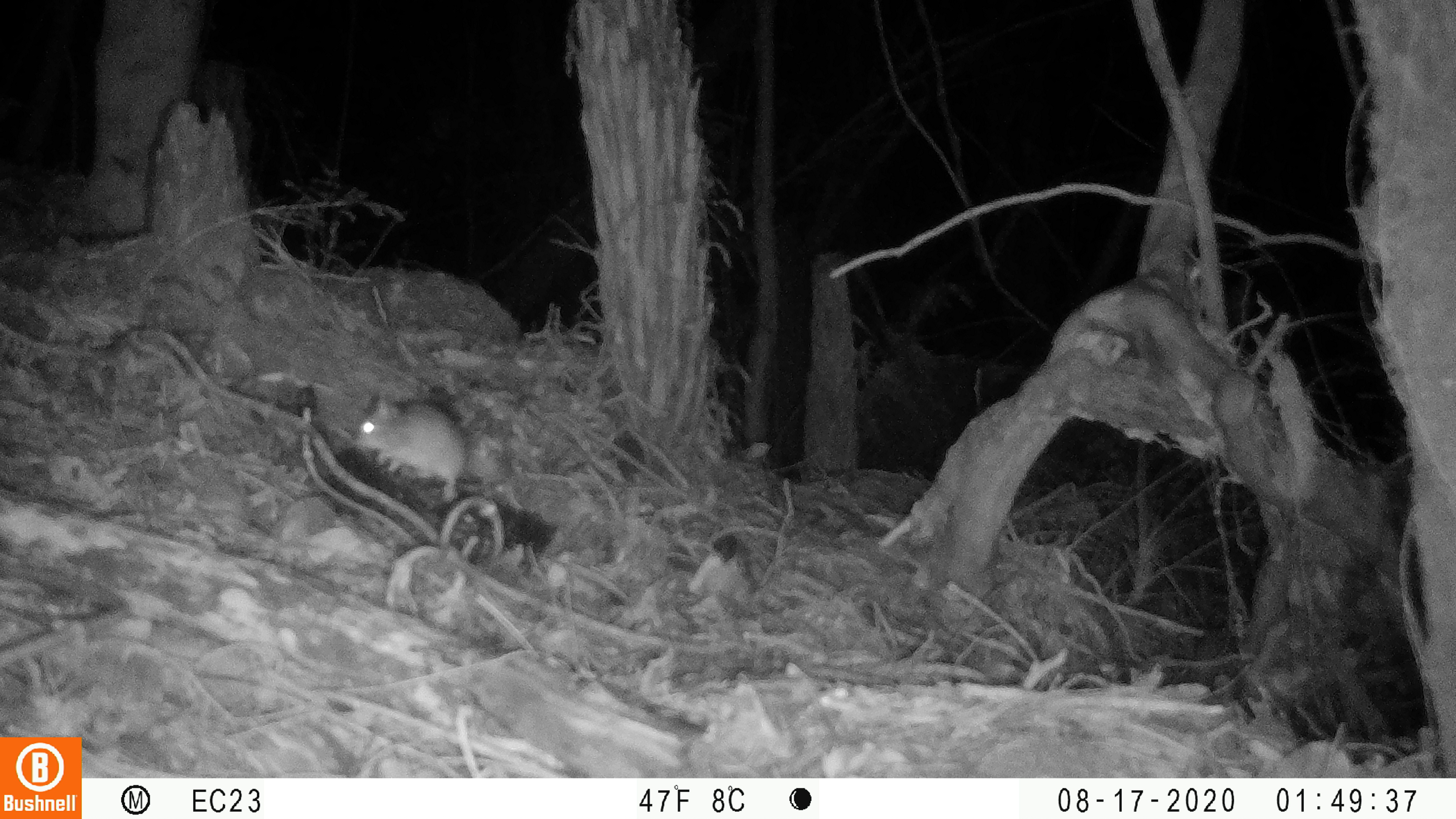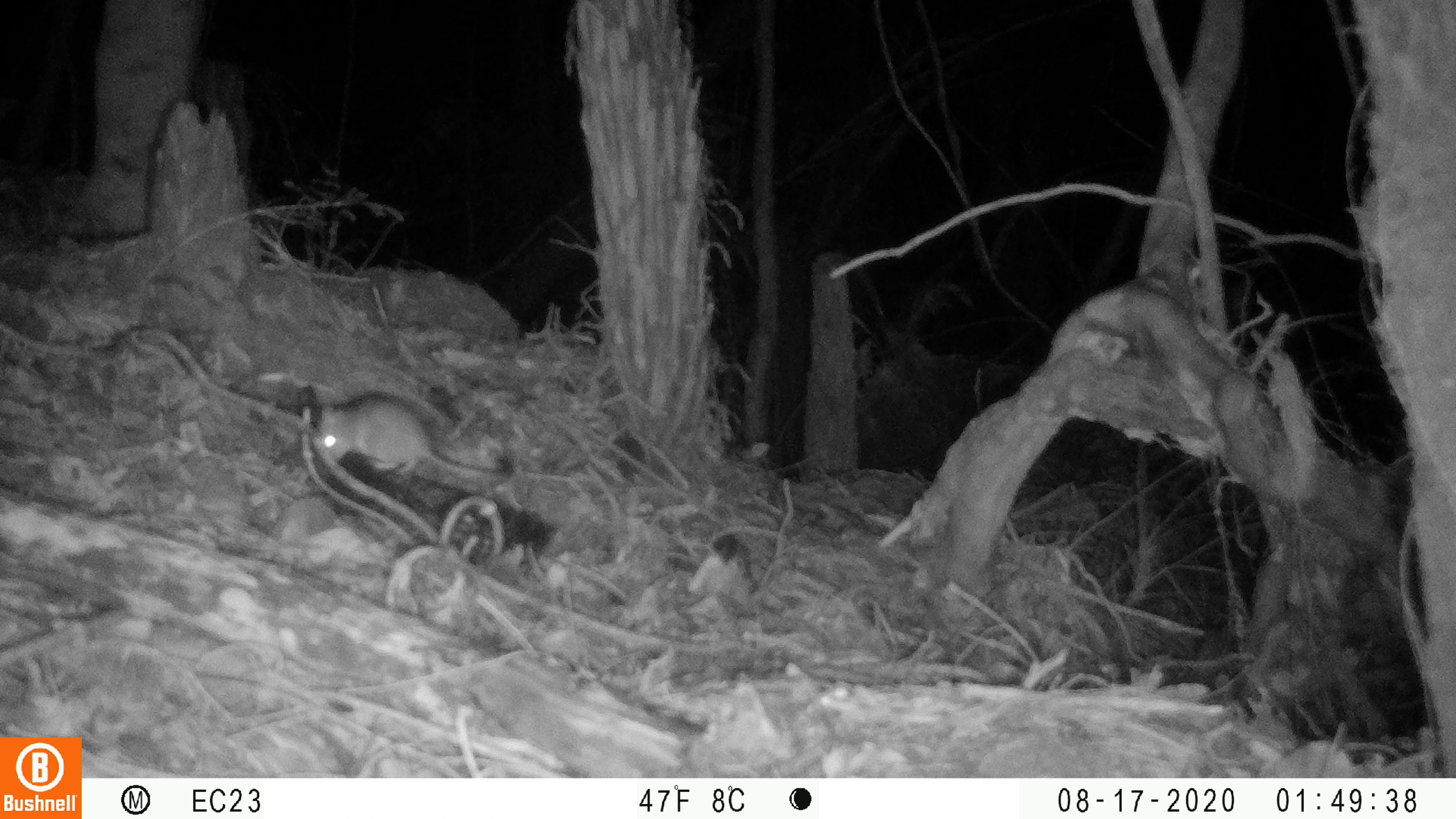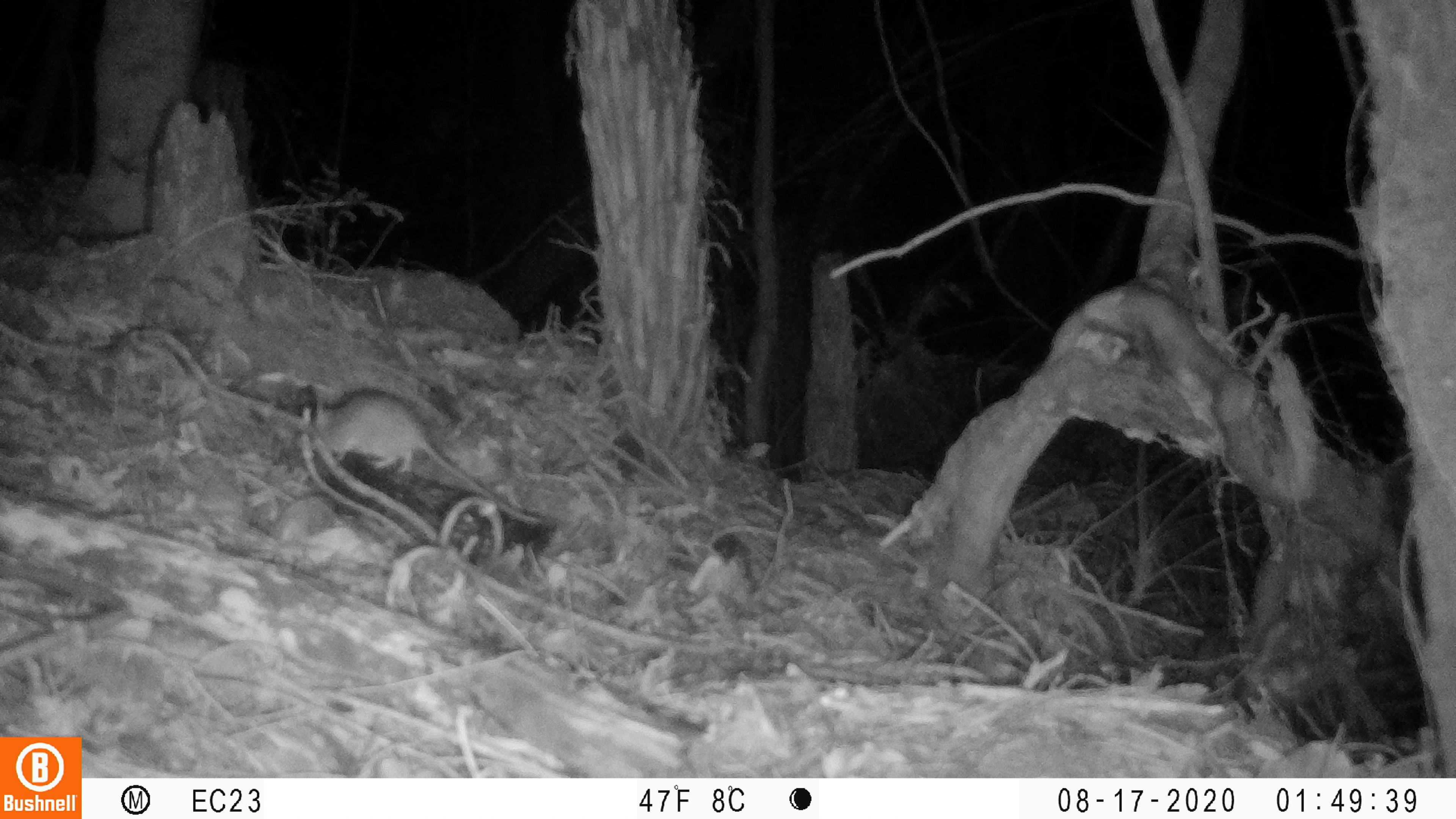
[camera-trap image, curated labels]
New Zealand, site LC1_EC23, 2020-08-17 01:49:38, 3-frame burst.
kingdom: Animalia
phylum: Chordata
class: Mammalia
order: Rodentia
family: Muridae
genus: Rattus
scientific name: Rattus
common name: rat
Rat (Rattus).